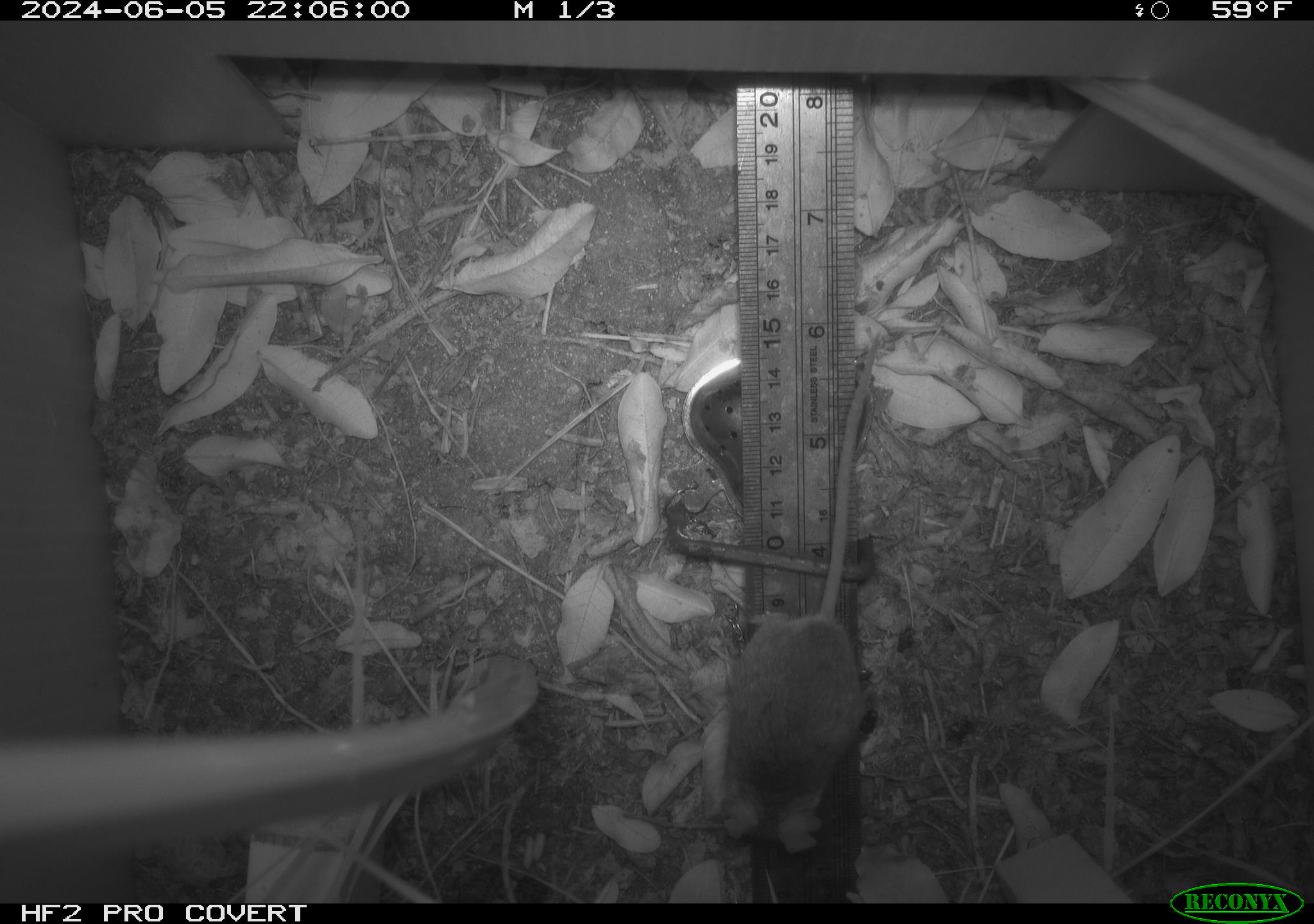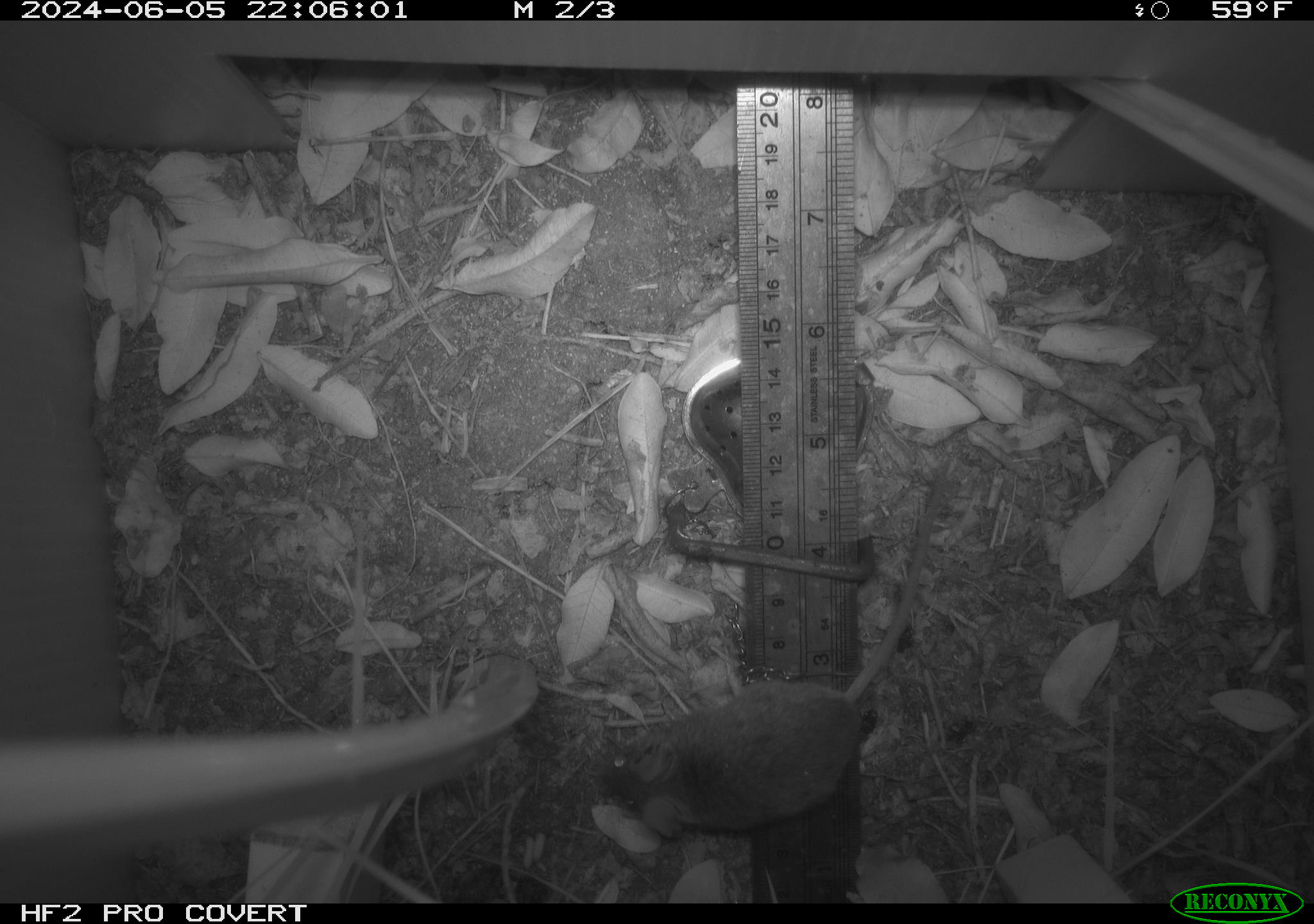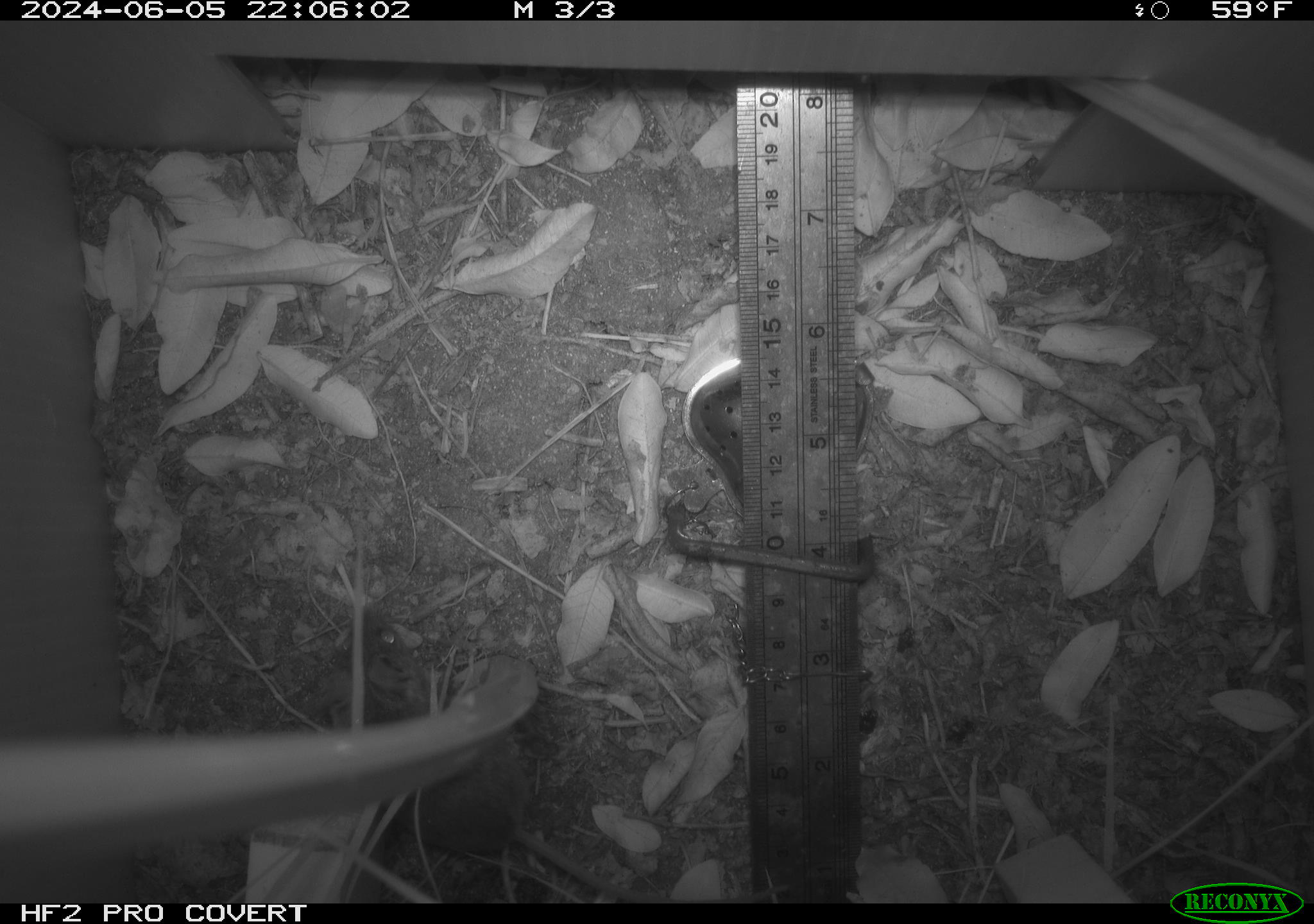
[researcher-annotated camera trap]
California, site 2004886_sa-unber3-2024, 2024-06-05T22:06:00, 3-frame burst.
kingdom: Animalia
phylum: Chordata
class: Mammalia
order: Rodentia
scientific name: Rodentia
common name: mouse species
Mouse species (Rodentia).